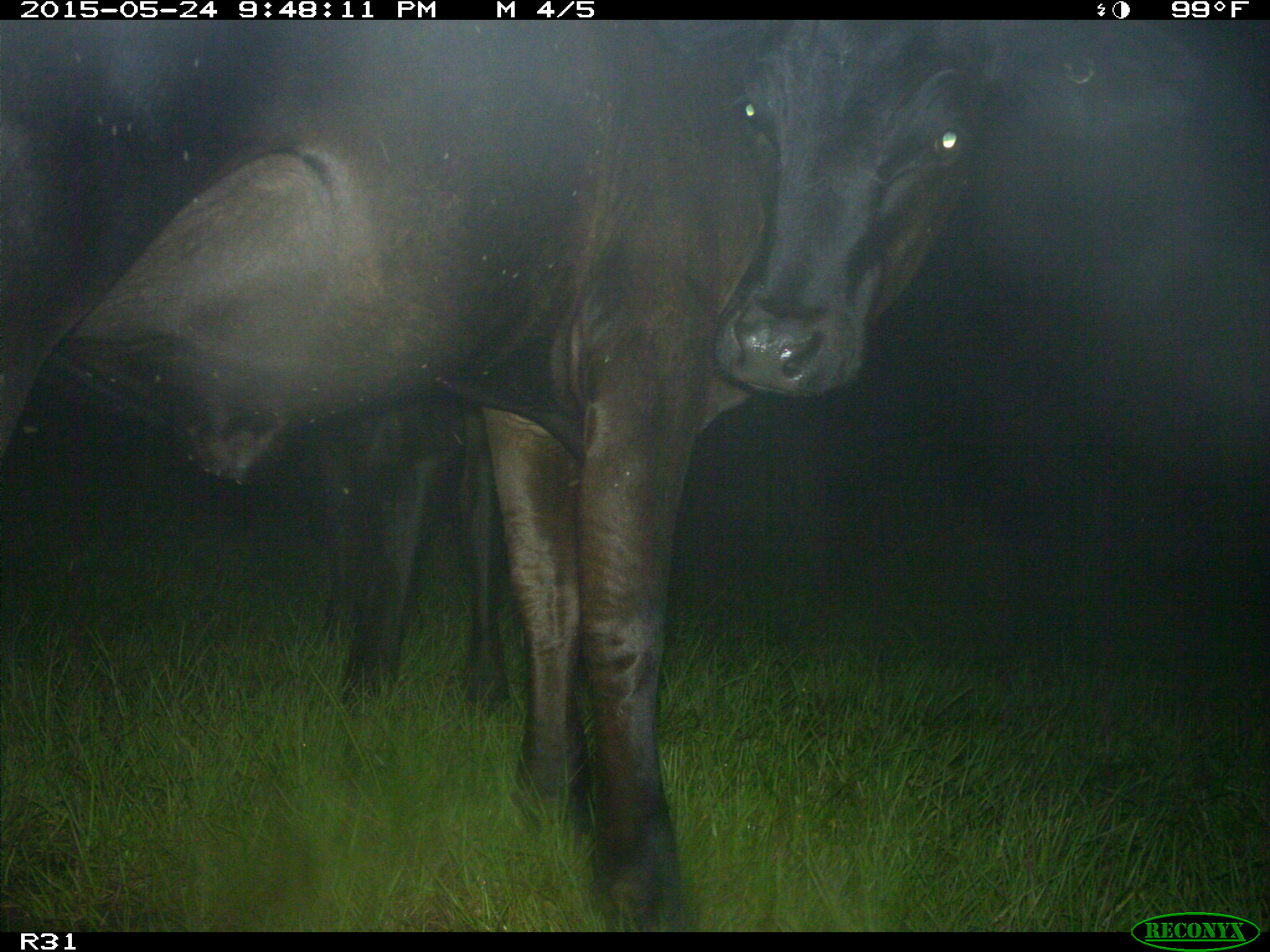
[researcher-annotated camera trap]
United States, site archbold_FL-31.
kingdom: Animalia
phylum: Chordata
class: Mammalia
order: Artiodactyla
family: Bovidae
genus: Bos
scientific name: Bos taurus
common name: domestic cow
Bos taurus (domestic cow).